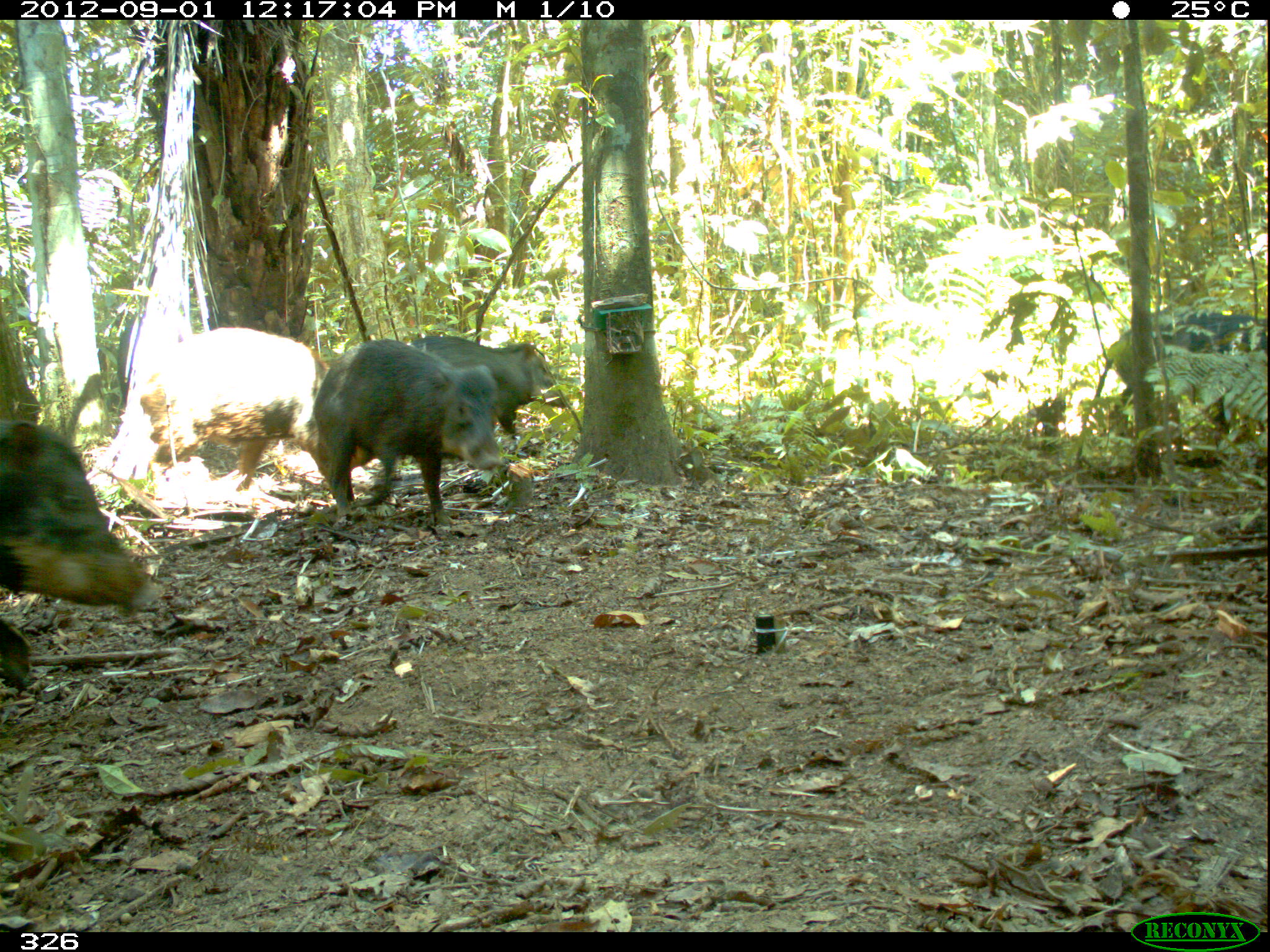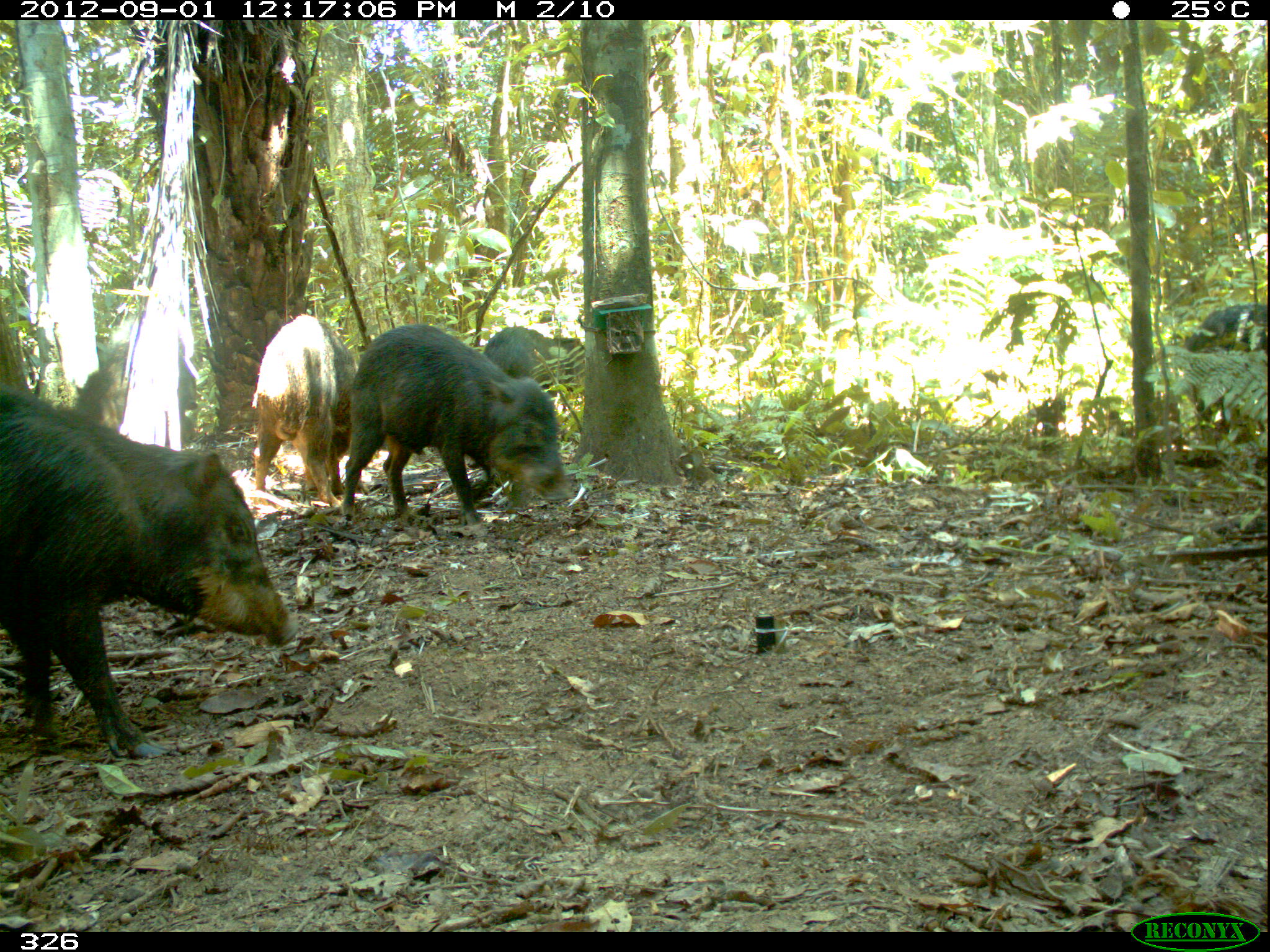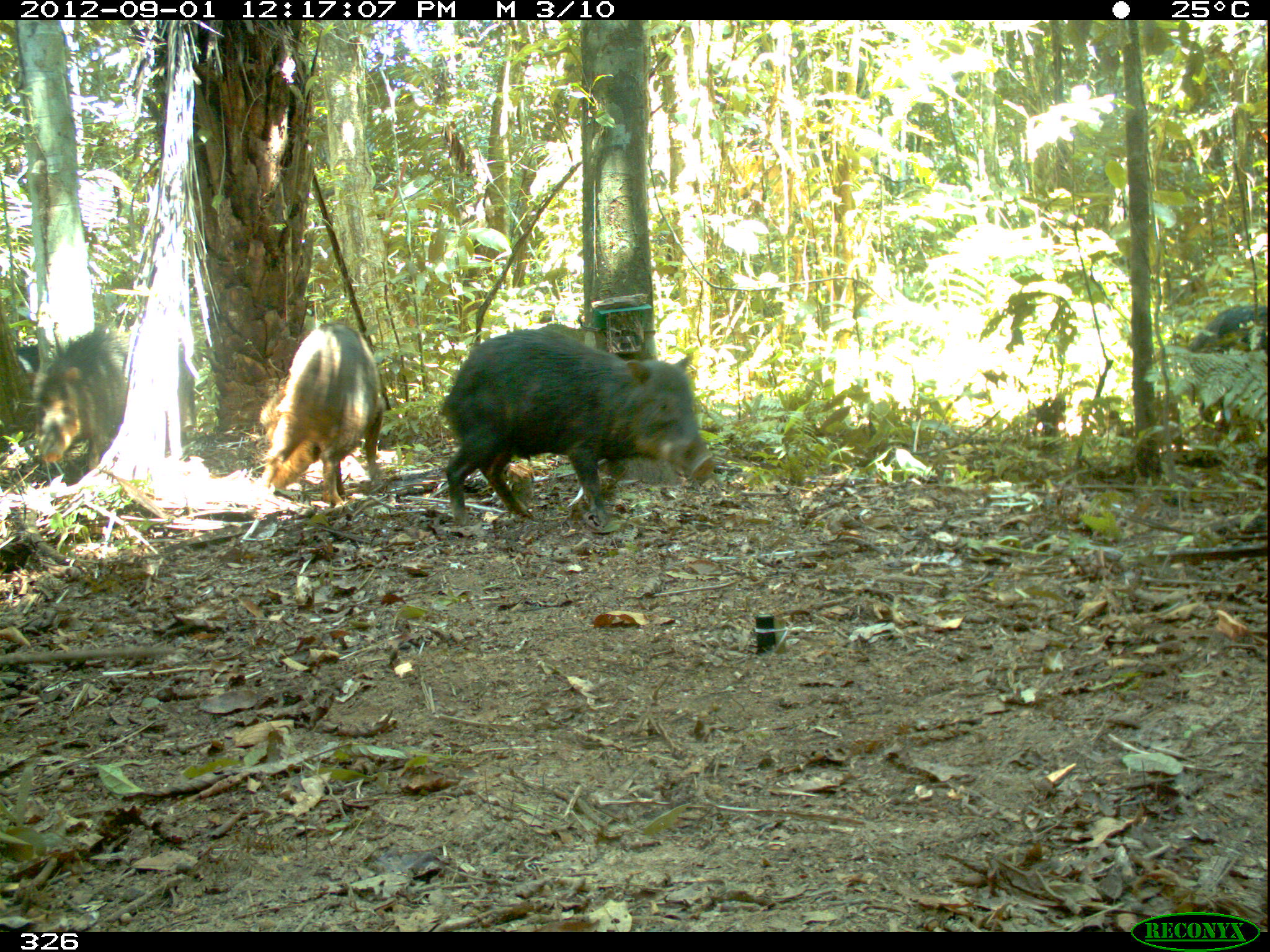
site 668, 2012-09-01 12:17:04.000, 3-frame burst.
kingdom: Animalia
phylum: Chordata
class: Mammalia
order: Artiodactyla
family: Tayassuidae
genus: Tayassu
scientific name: Tayassu pecari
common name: white-lipped peccary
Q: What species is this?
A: Tayassu pecari (white-lipped peccary).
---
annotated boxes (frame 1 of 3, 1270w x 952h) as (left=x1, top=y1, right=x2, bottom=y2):
tayassu pecari: (left=0, top=414, right=162, bottom=690); (left=310, top=338, right=503, bottom=531); (left=136, top=324, right=334, bottom=512); (left=1107, top=307, right=1268, bottom=449); (left=409, top=333, right=555, bottom=437)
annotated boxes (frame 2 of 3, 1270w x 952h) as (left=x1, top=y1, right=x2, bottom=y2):
tayassu pecari: (left=0, top=392, right=299, bottom=759); (left=340, top=322, right=574, bottom=533); (left=252, top=312, right=356, bottom=508); (left=73, top=343, right=198, bottom=450); (left=1177, top=303, right=1270, bottom=444); (left=484, top=325, right=586, bottom=399)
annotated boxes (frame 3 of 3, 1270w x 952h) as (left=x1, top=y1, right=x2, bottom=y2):
tayassu pecari: (left=437, top=325, right=715, bottom=529); (left=259, top=316, right=386, bottom=507); (left=31, top=326, right=196, bottom=472); (left=1186, top=301, right=1267, bottom=436)